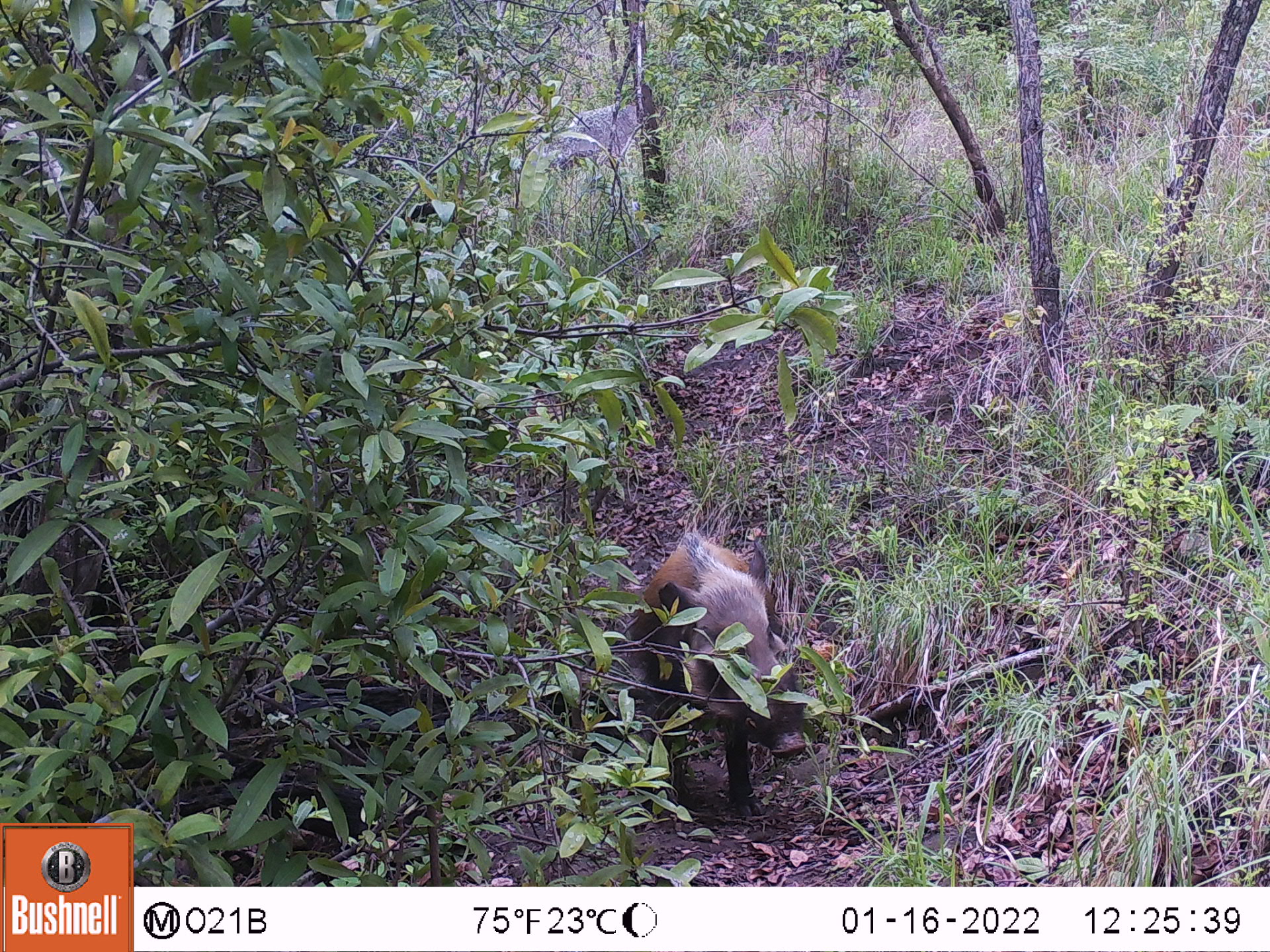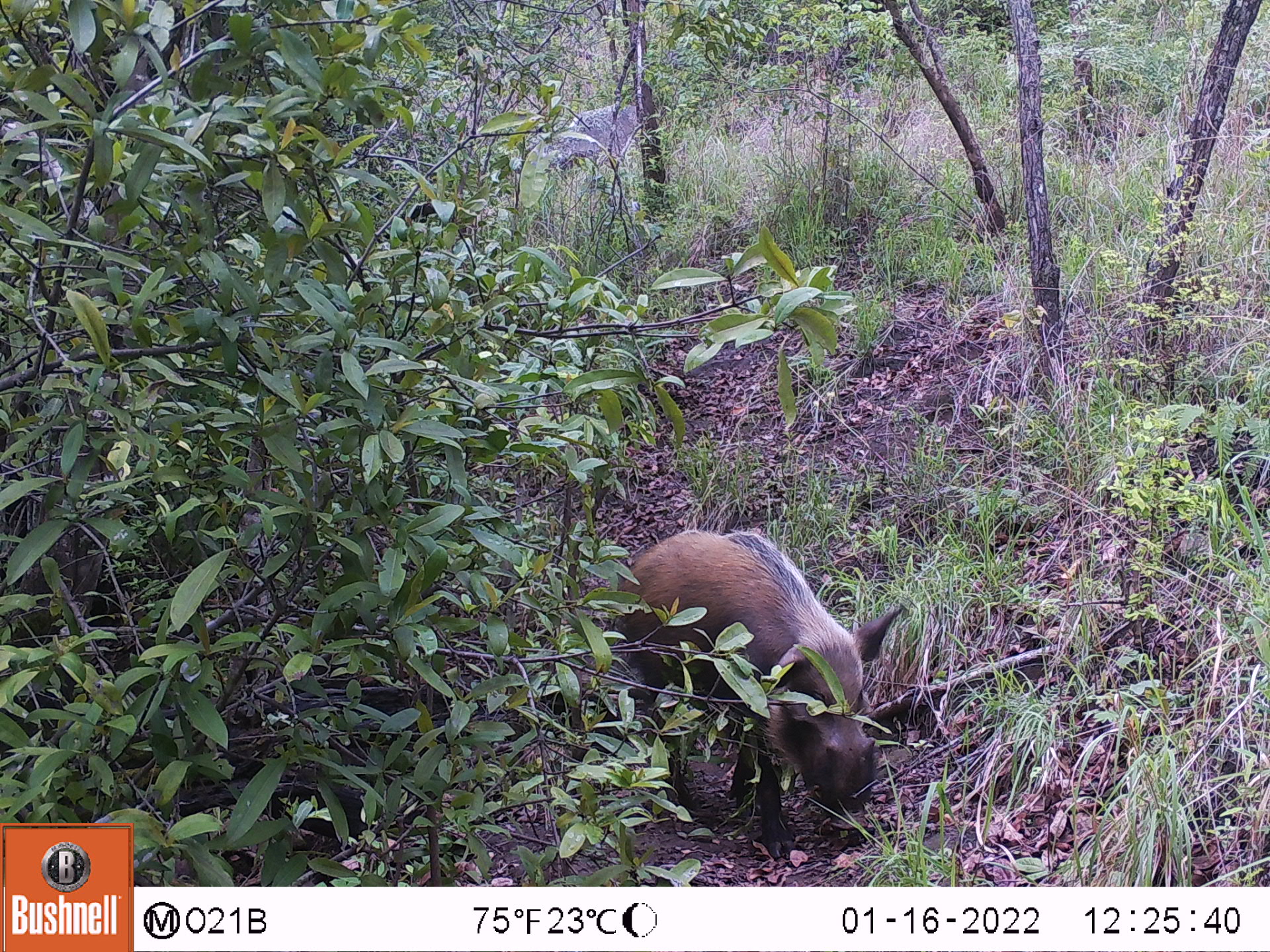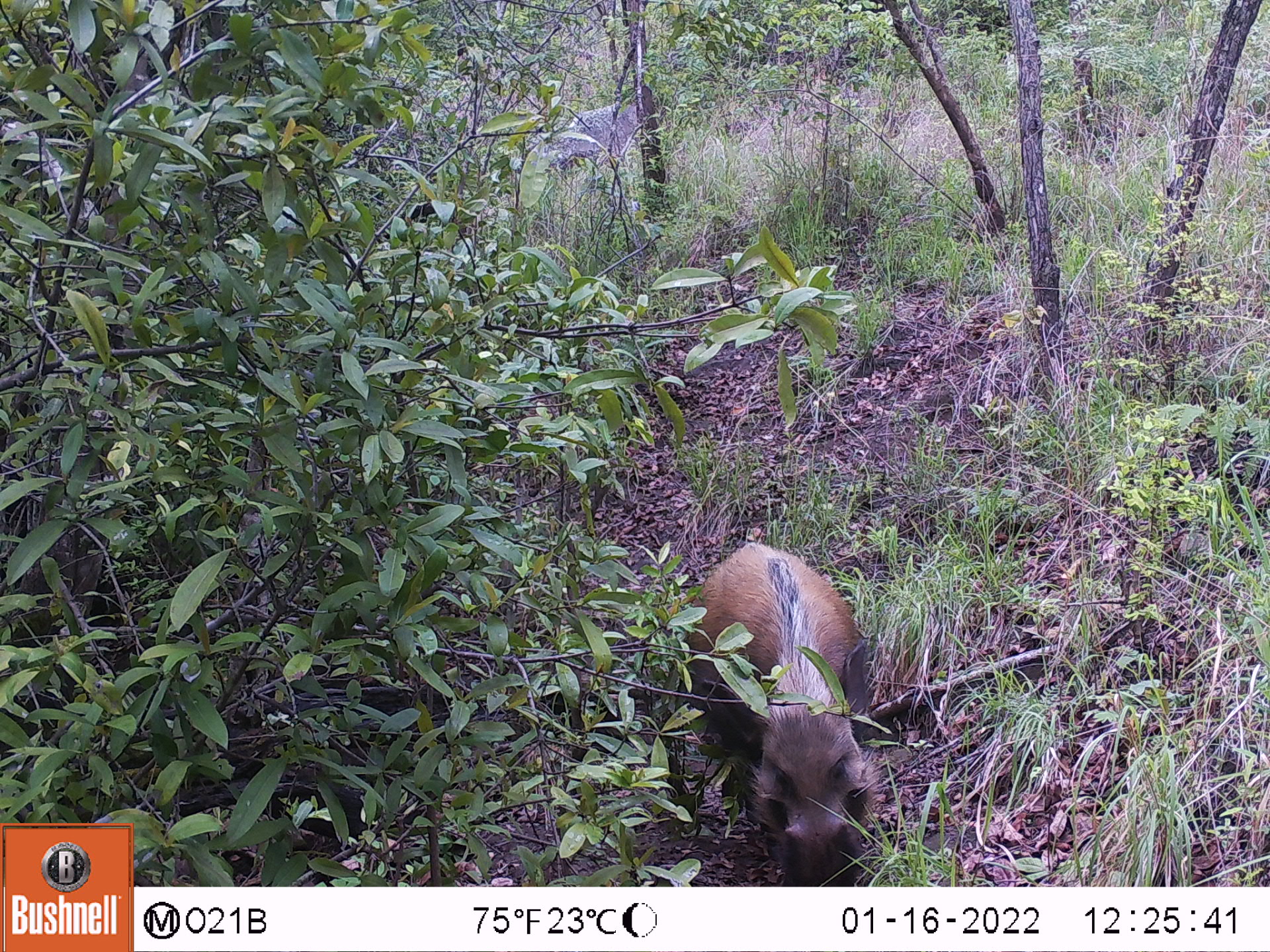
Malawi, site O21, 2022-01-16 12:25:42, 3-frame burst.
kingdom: Animalia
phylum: Chordata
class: Mammalia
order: Artiodactyla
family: Suidae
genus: Potamochoerus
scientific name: Potamochoerus larvatus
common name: bushpig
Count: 1.